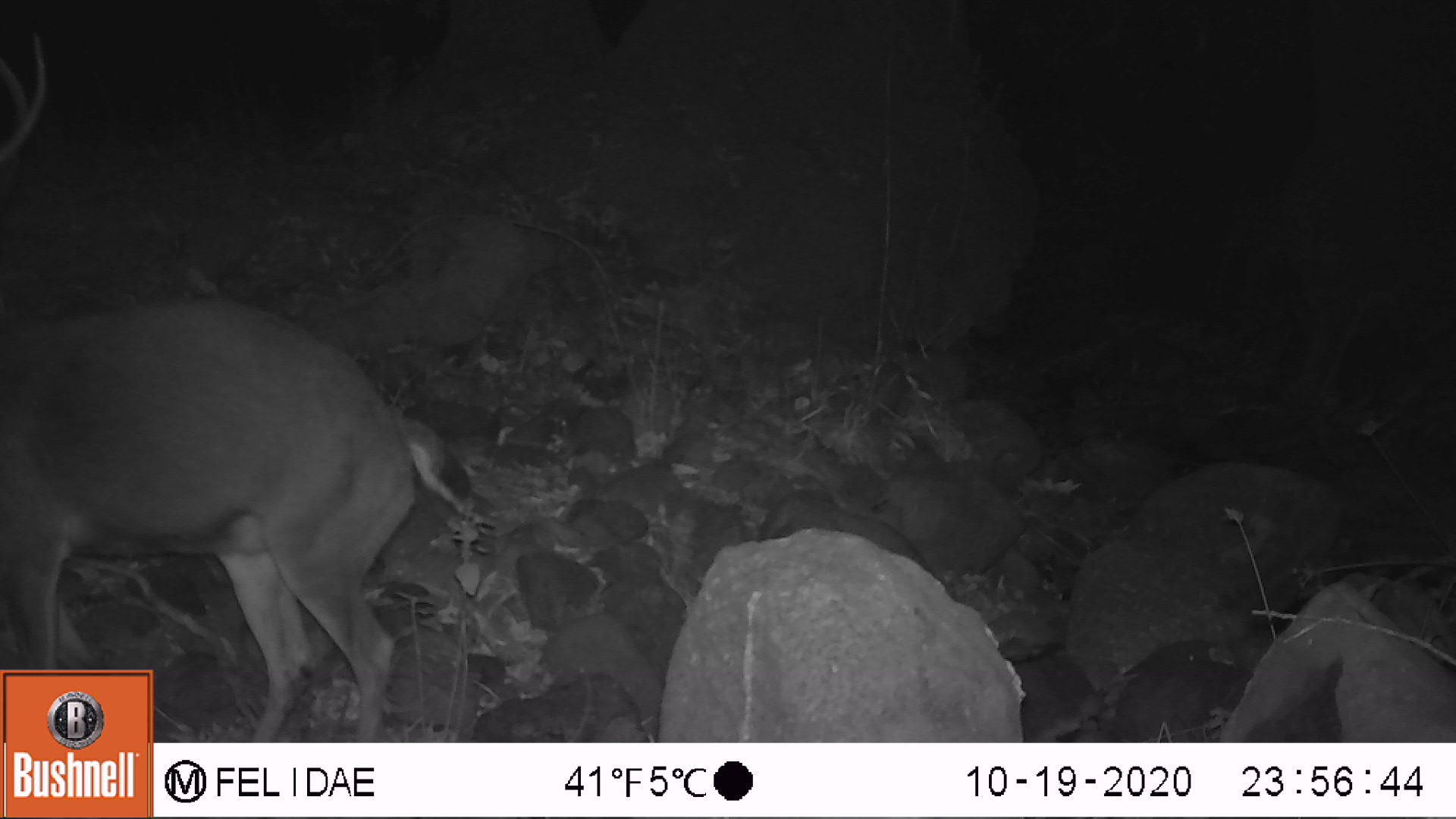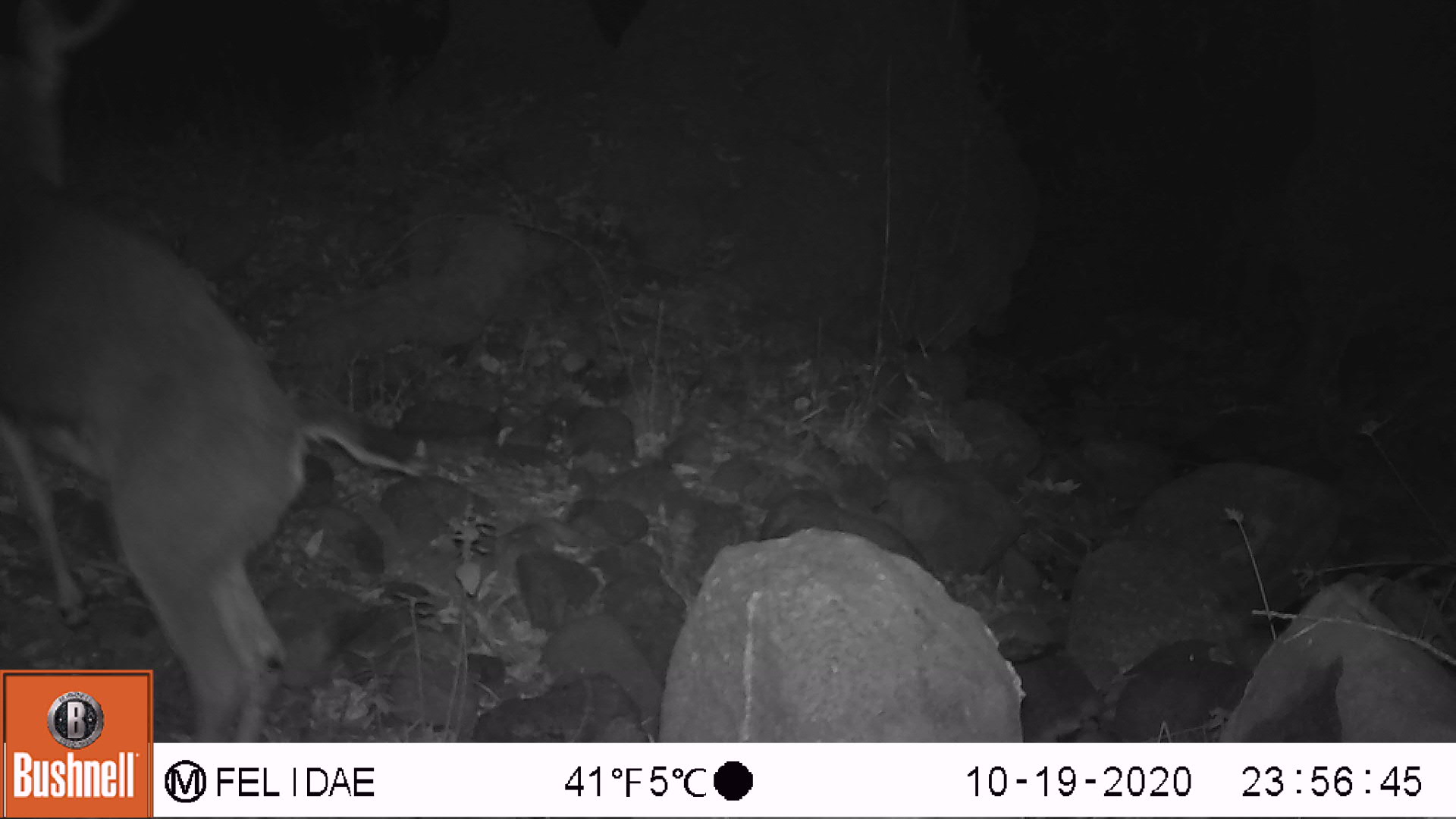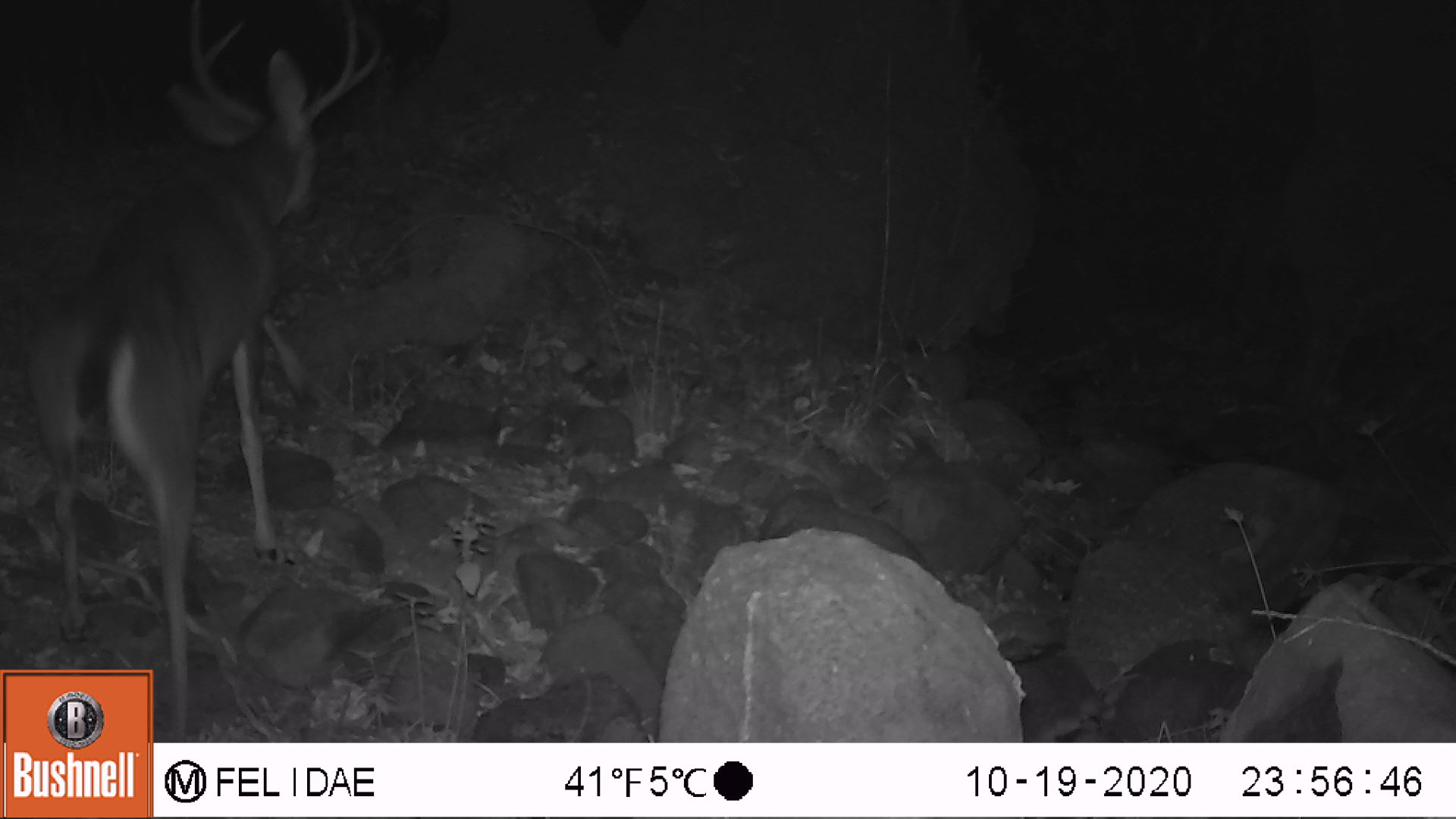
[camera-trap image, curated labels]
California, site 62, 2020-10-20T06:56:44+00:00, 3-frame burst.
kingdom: Animalia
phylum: Chordata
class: Mammalia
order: Artiodactyla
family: Cervidae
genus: Odocoileus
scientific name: Odocoileus hemionus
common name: mule deer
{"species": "mule deer (Odocoileus hemionus)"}